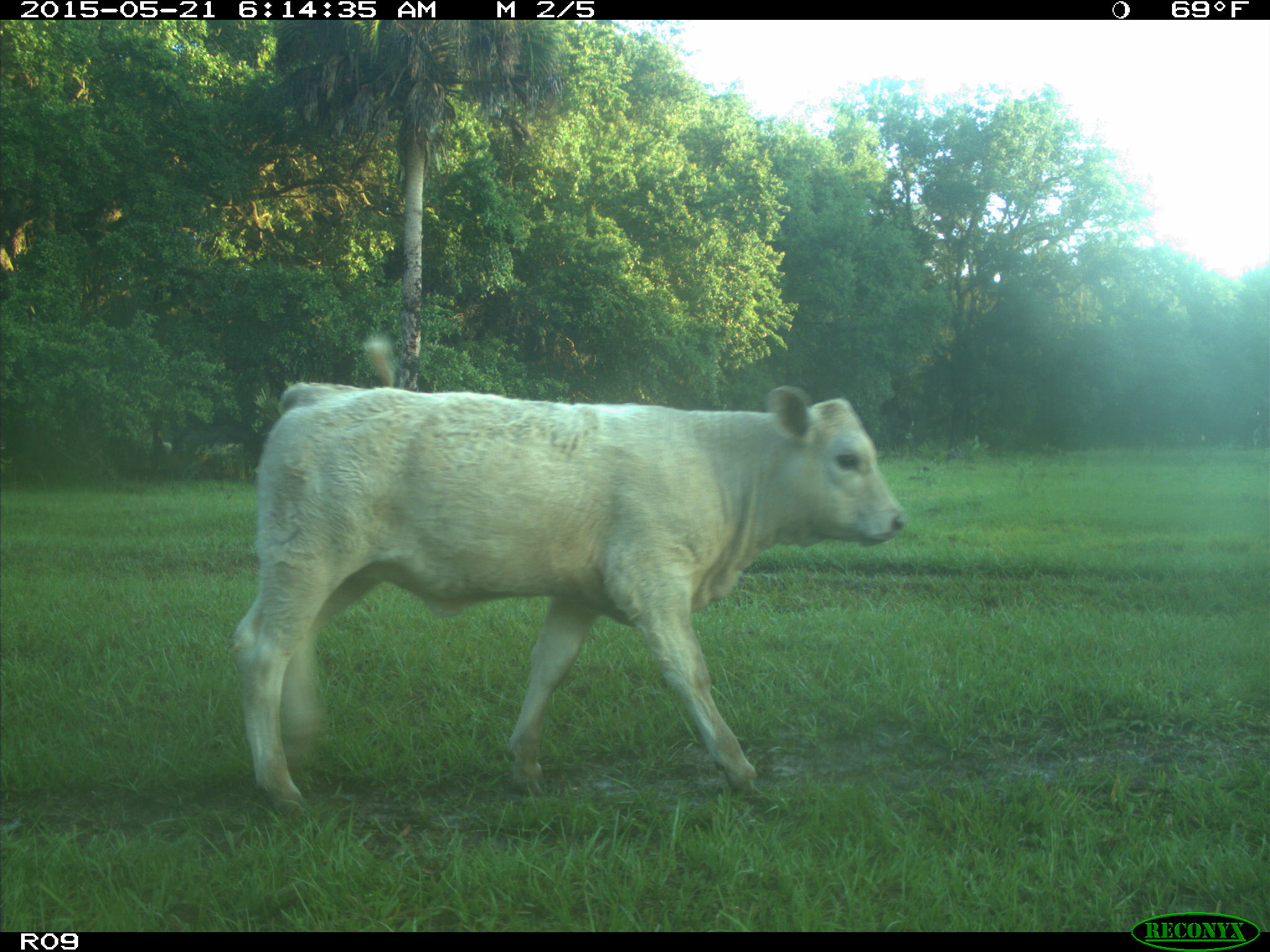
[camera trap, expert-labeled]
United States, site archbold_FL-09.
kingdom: Animalia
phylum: Chordata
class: Mammalia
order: Artiodactyla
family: Bovidae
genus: Bos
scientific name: Bos taurus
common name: domestic cow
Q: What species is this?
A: Bos taurus (domestic cow).